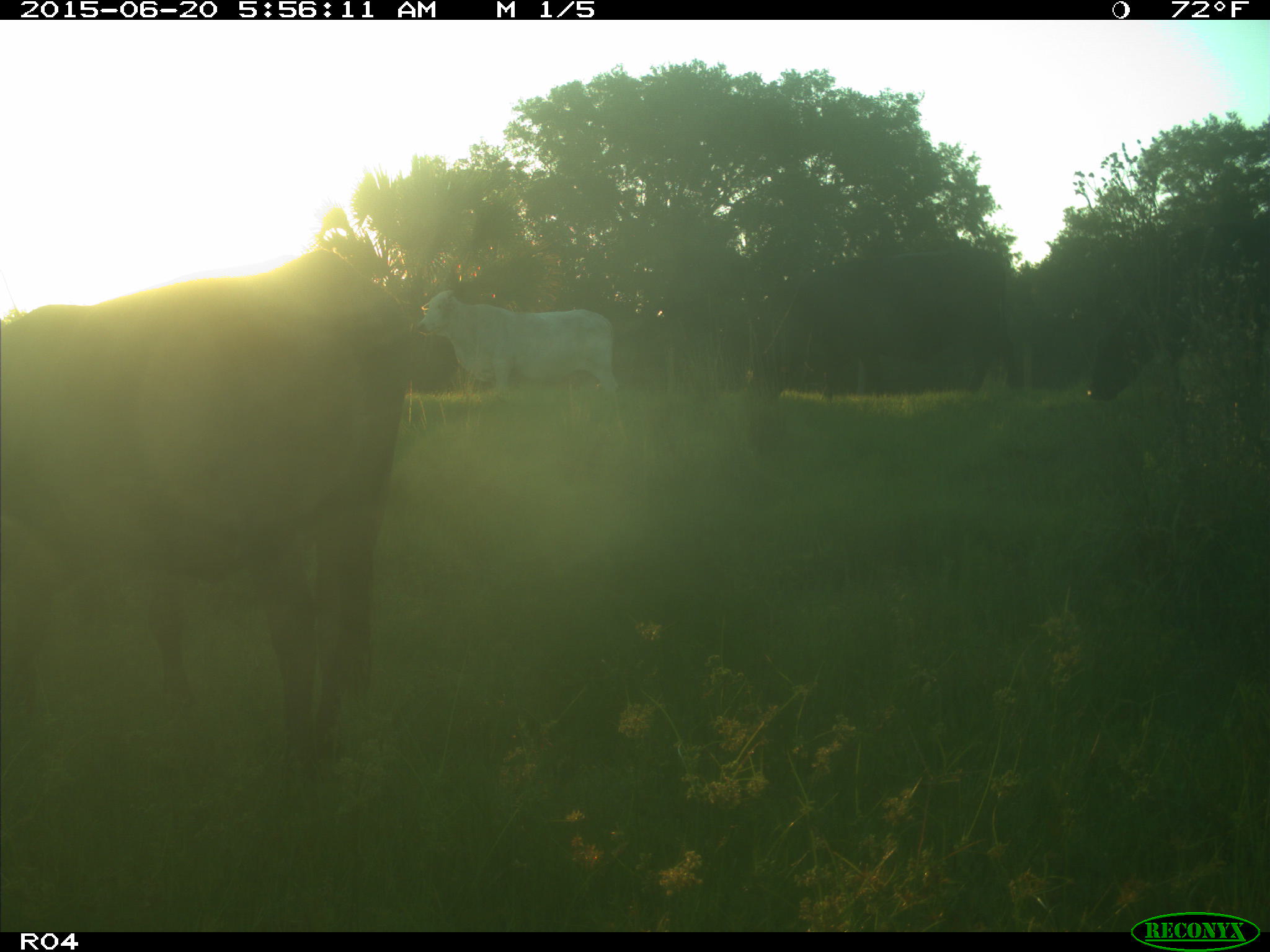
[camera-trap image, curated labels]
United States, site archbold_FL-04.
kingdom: Animalia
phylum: Chordata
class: Mammalia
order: Artiodactyla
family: Bovidae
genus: Bos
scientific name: Bos taurus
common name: domestic cow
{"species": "Bos taurus (domestic cow)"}